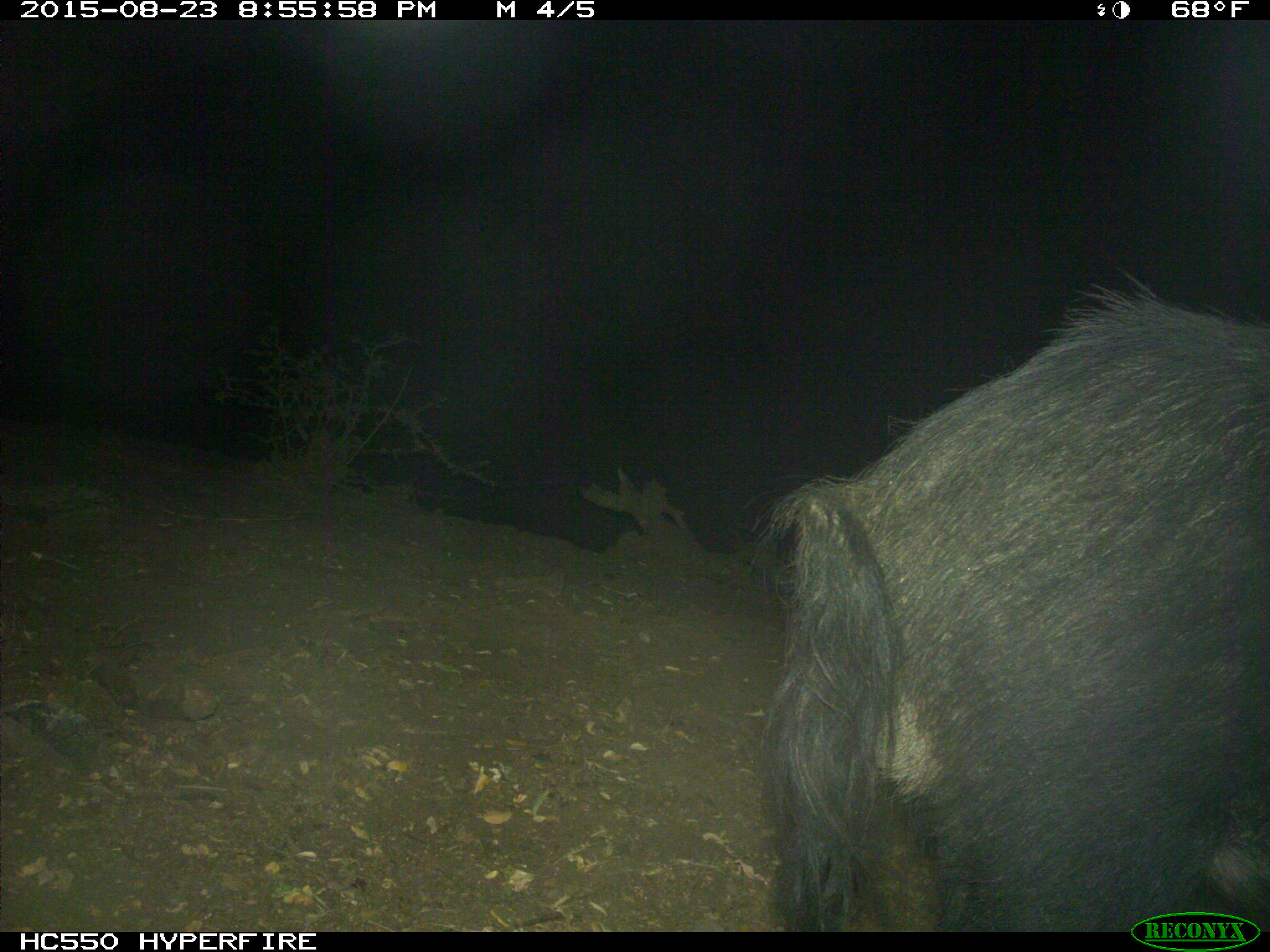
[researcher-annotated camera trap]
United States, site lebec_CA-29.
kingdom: Animalia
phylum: Chordata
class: Mammalia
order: Artiodactyla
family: Suidae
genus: Sus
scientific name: Sus scrofa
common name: wild boar